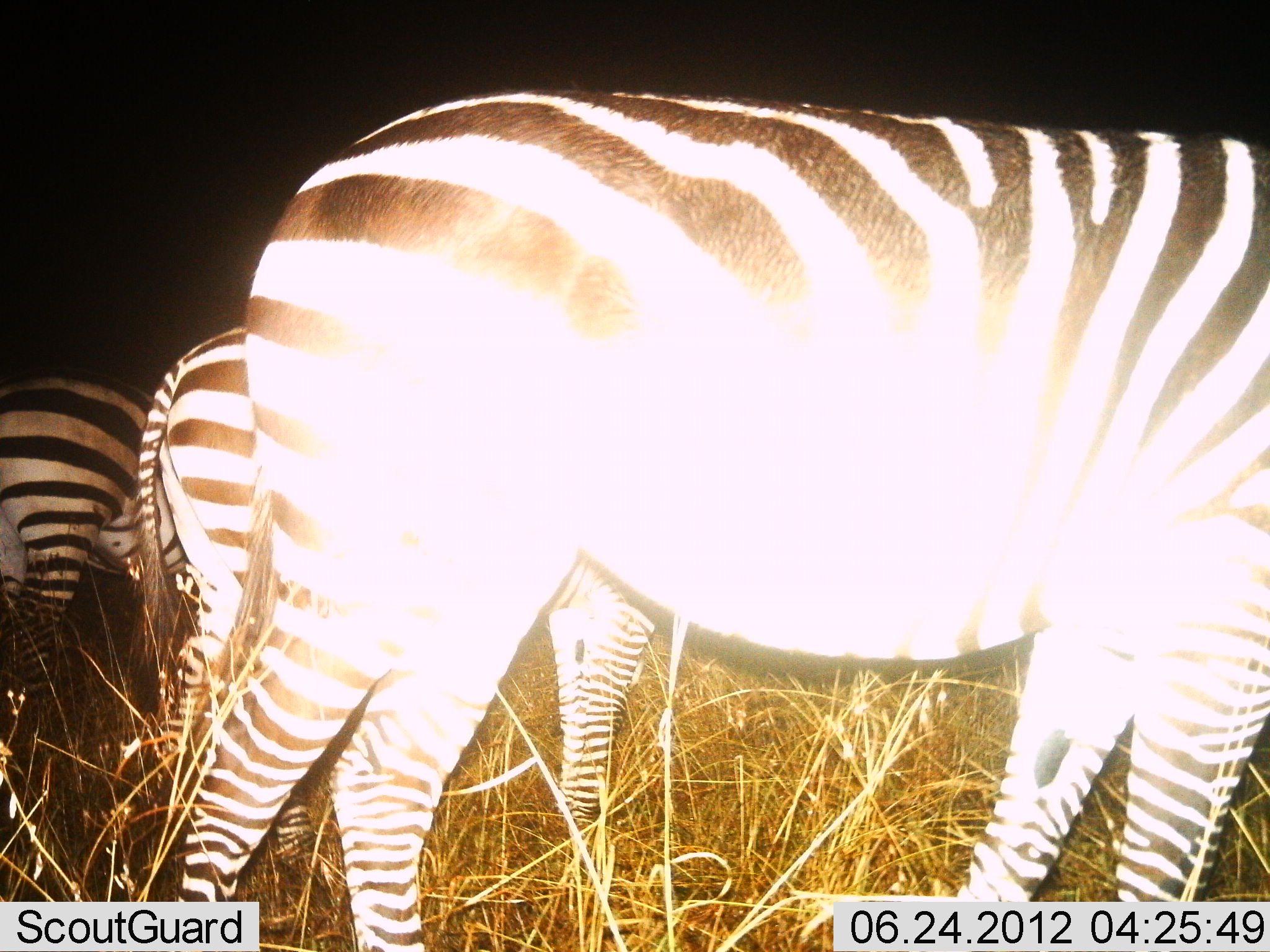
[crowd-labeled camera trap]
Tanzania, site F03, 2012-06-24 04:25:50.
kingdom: Animalia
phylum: Chordata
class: Mammalia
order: Perissodactyla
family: Equidae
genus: Equus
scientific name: Equus quagga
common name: plains zebra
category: zebra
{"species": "zebra (plains zebra) (Equus quagga)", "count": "3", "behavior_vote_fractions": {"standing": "100%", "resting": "10%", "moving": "10%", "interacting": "0%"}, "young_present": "0%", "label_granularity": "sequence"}